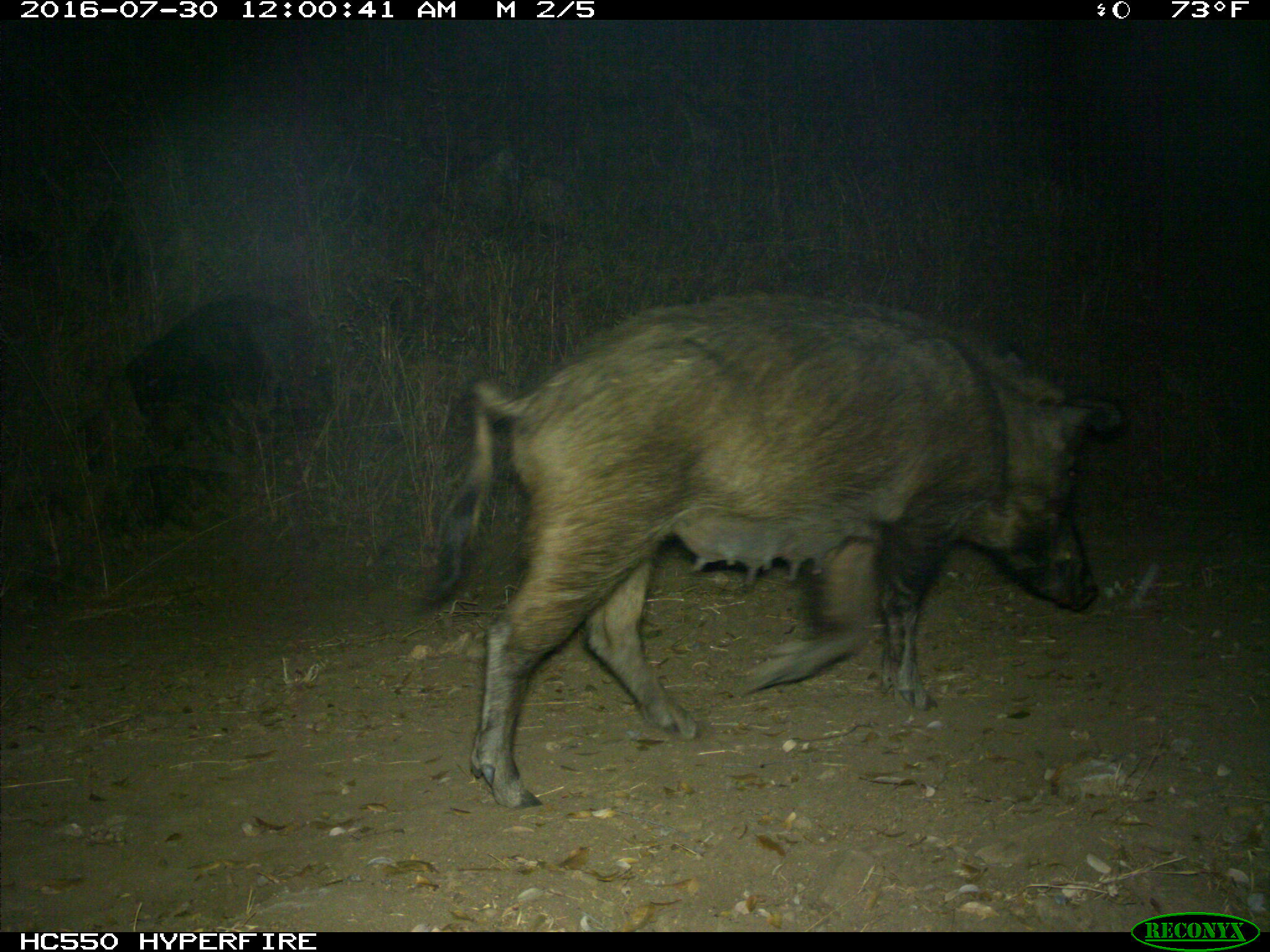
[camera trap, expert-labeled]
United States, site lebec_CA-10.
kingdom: Animalia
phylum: Chordata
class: Mammalia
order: Artiodactyla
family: Suidae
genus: Sus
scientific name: Sus scrofa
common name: wild boar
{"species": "Sus scrofa (wild boar)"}